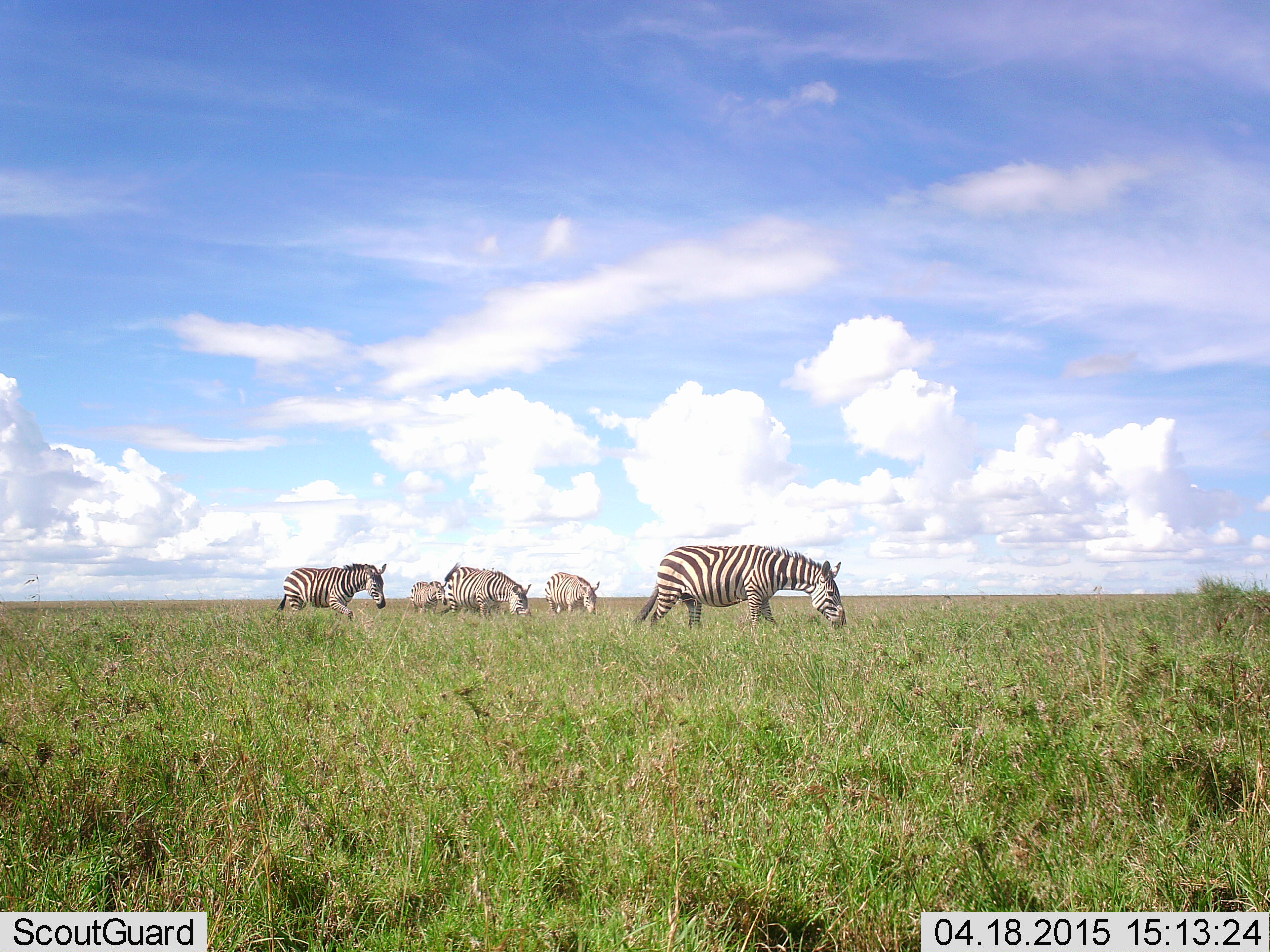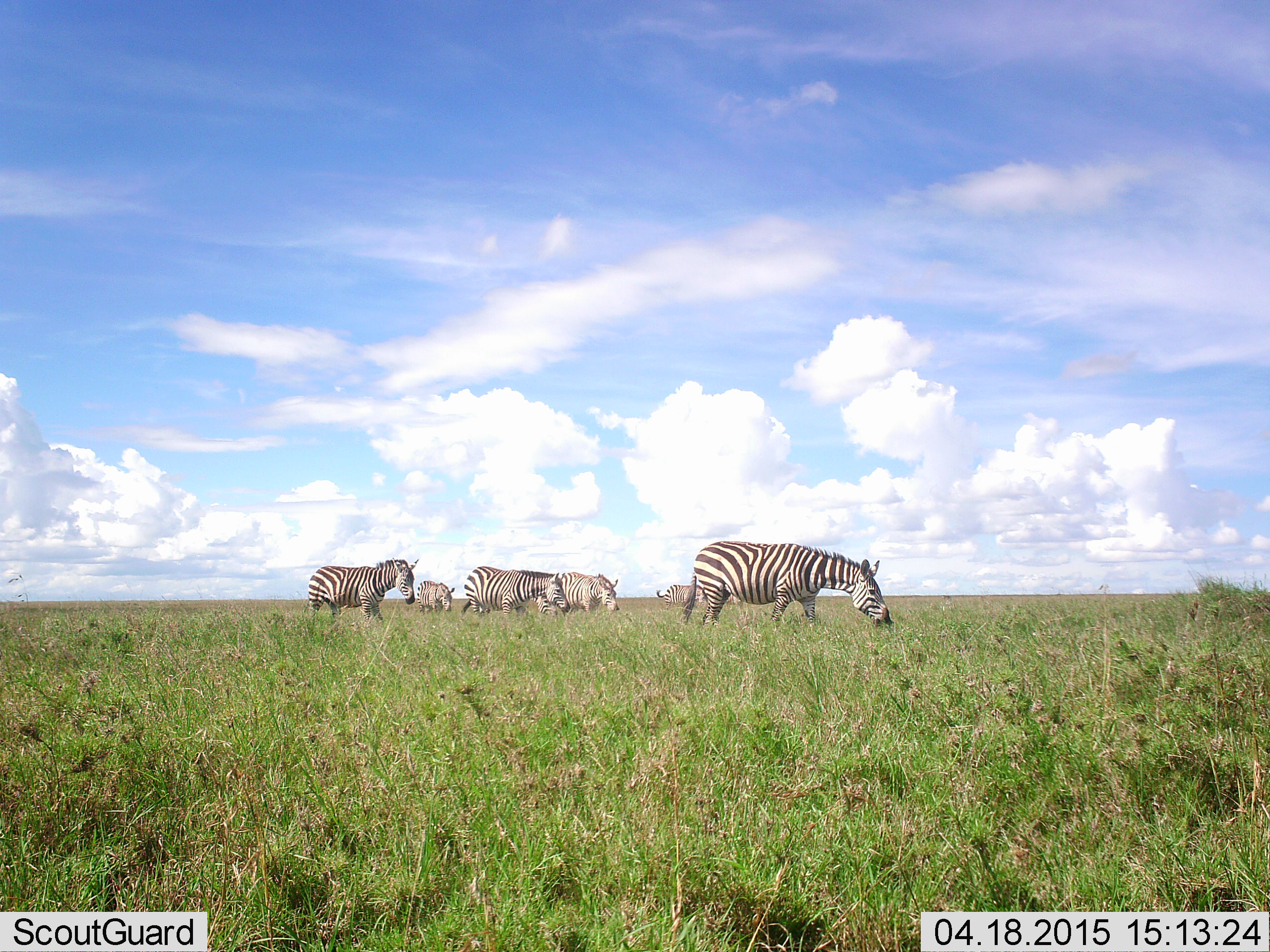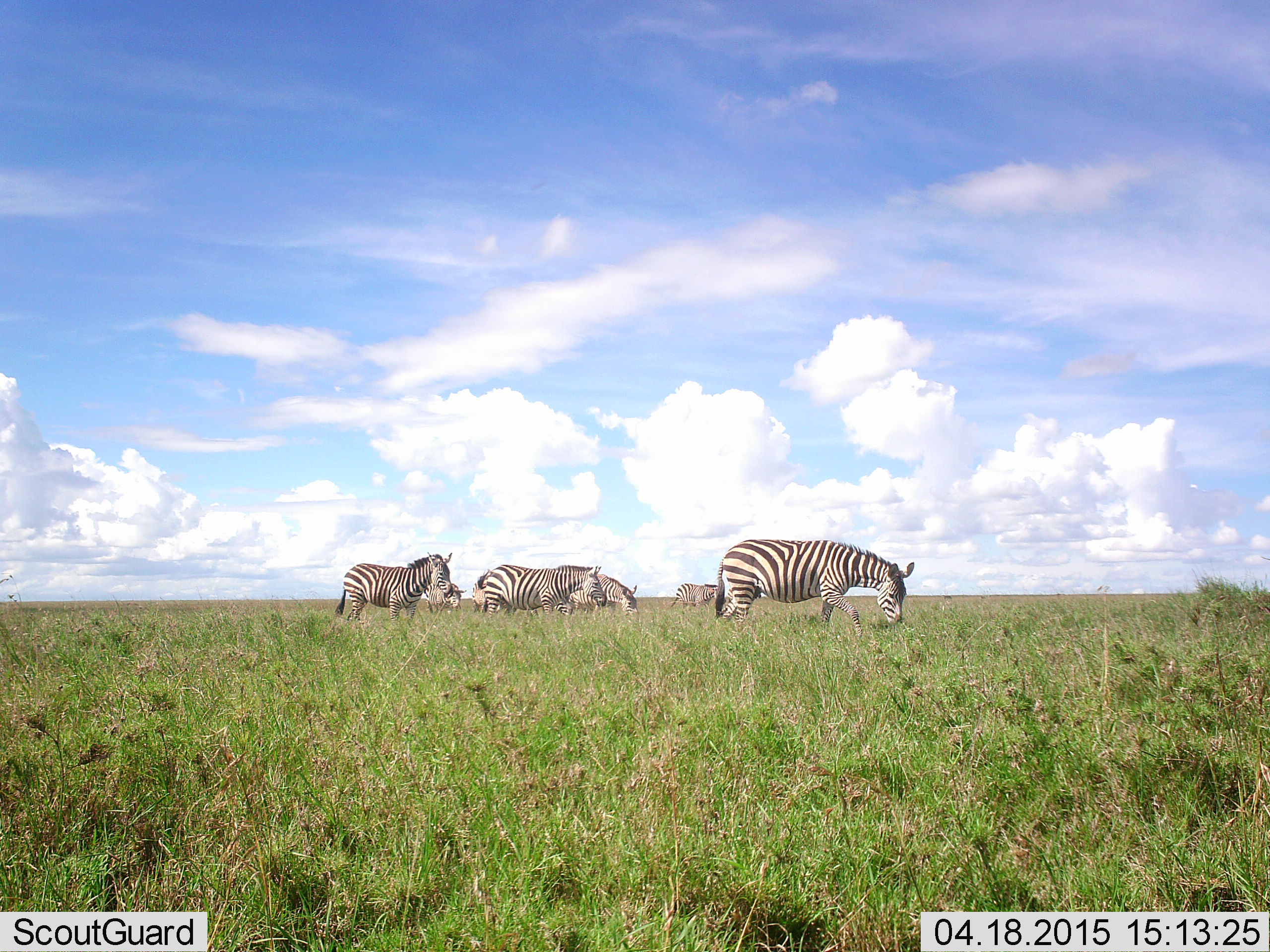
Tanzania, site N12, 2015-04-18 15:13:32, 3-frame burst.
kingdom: Animalia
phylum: Chordata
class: Mammalia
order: Perissodactyla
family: Equidae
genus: Equus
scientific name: Equus quagga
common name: plains zebra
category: zebra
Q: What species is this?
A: Zebra (plains zebra) (Equus quagga).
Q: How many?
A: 6.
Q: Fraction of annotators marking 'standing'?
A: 10%.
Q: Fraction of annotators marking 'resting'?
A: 0%.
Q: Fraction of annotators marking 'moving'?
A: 80%.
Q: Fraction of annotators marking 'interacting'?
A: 0%.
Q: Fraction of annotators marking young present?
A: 0%.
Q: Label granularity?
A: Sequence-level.